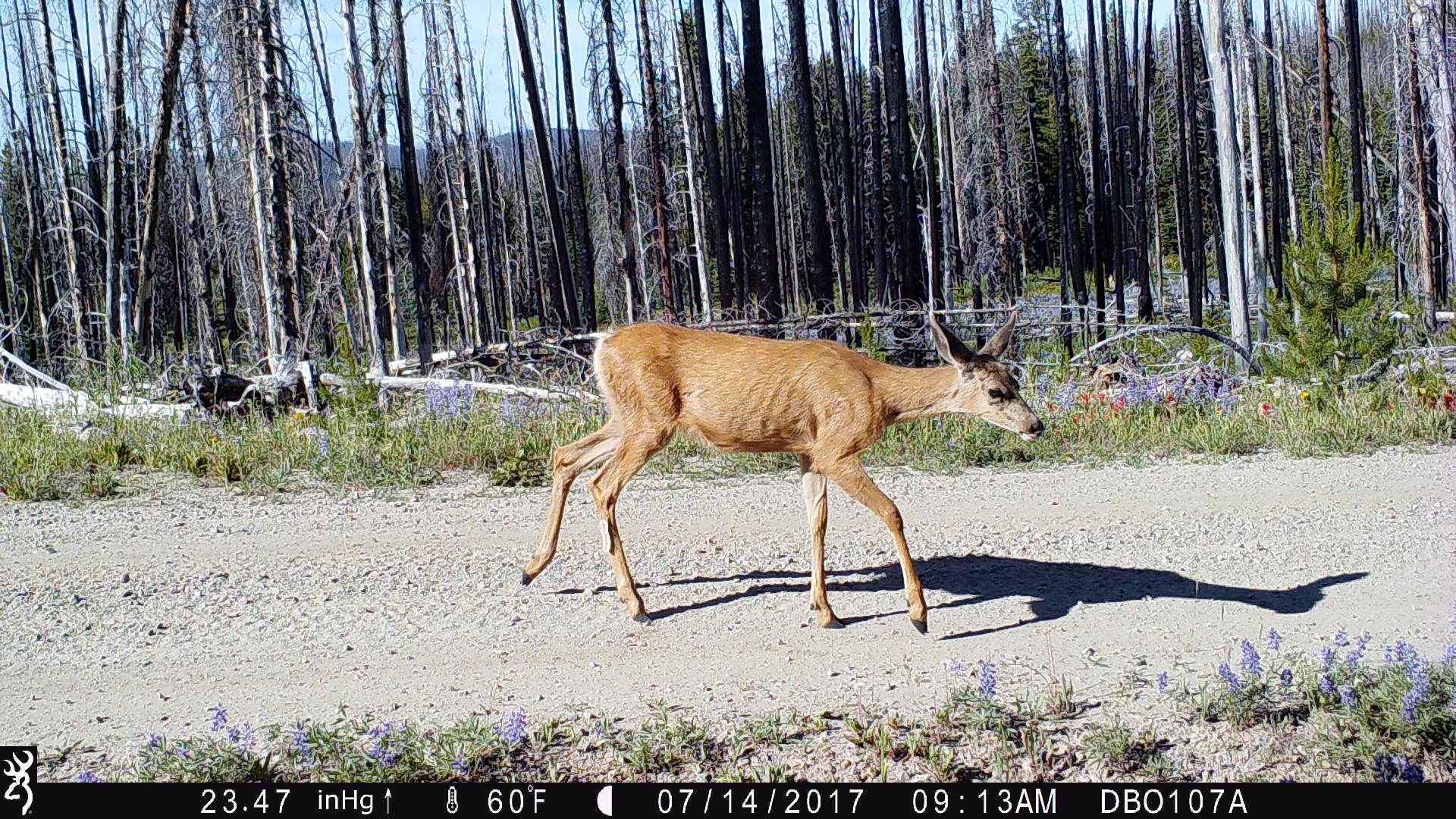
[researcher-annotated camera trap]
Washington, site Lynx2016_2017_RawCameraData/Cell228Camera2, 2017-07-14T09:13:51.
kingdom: Animalia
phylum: Chordata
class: Mammalia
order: Artiodactyla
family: Cervidae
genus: Odocoileus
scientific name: Odocoileus hemionus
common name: mule deer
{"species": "Odocoileus hemionus (mule deer)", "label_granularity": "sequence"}